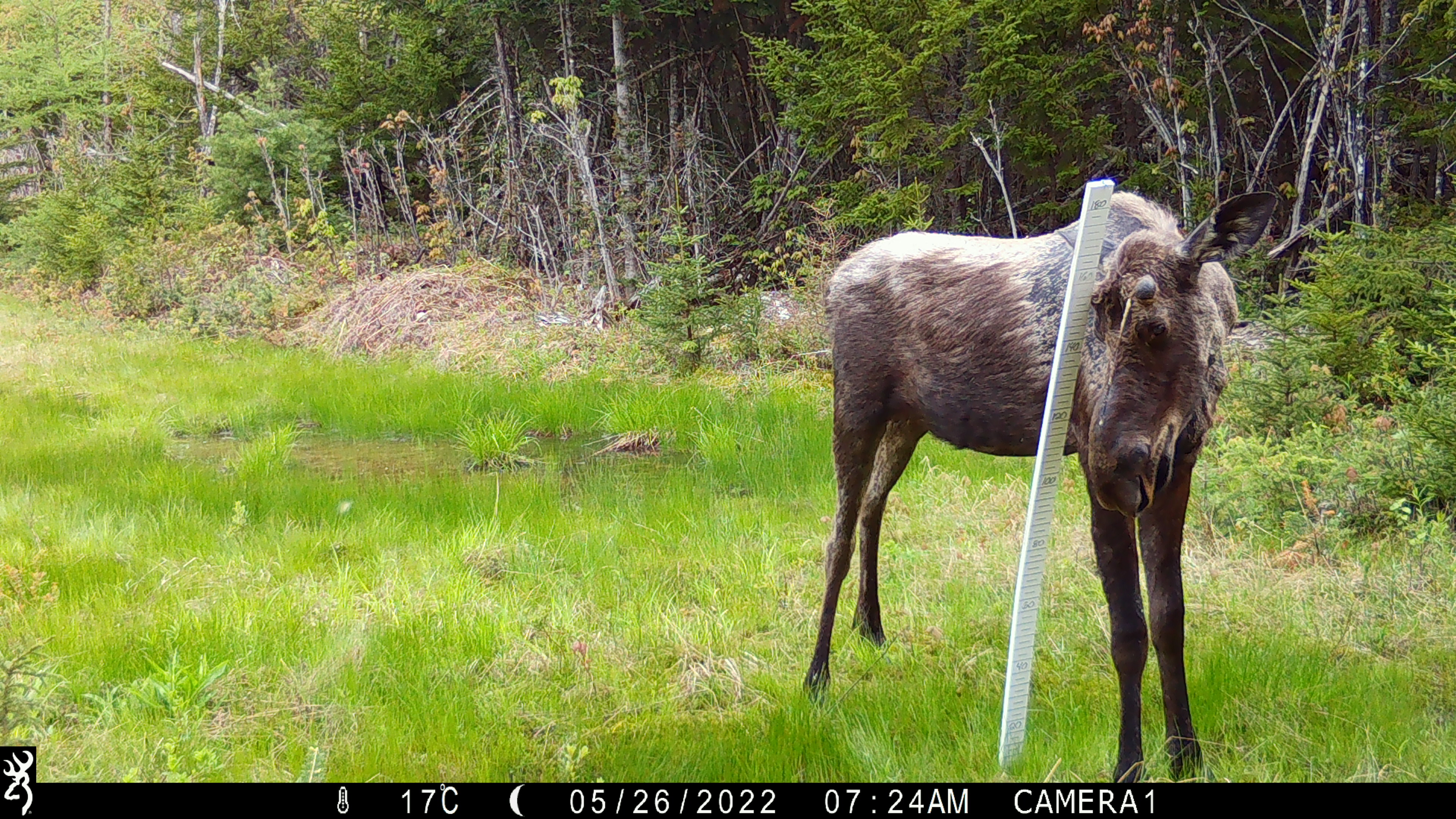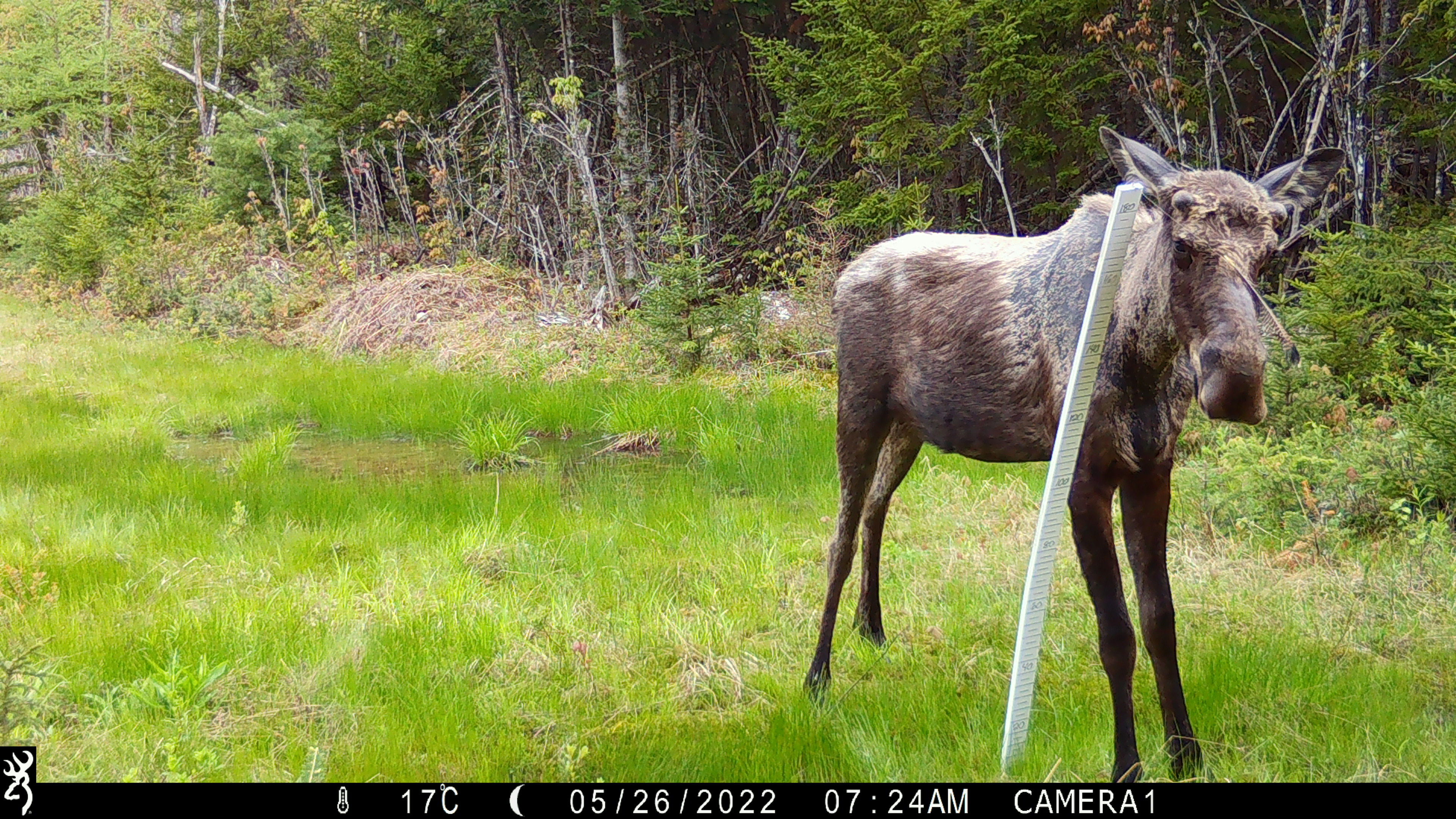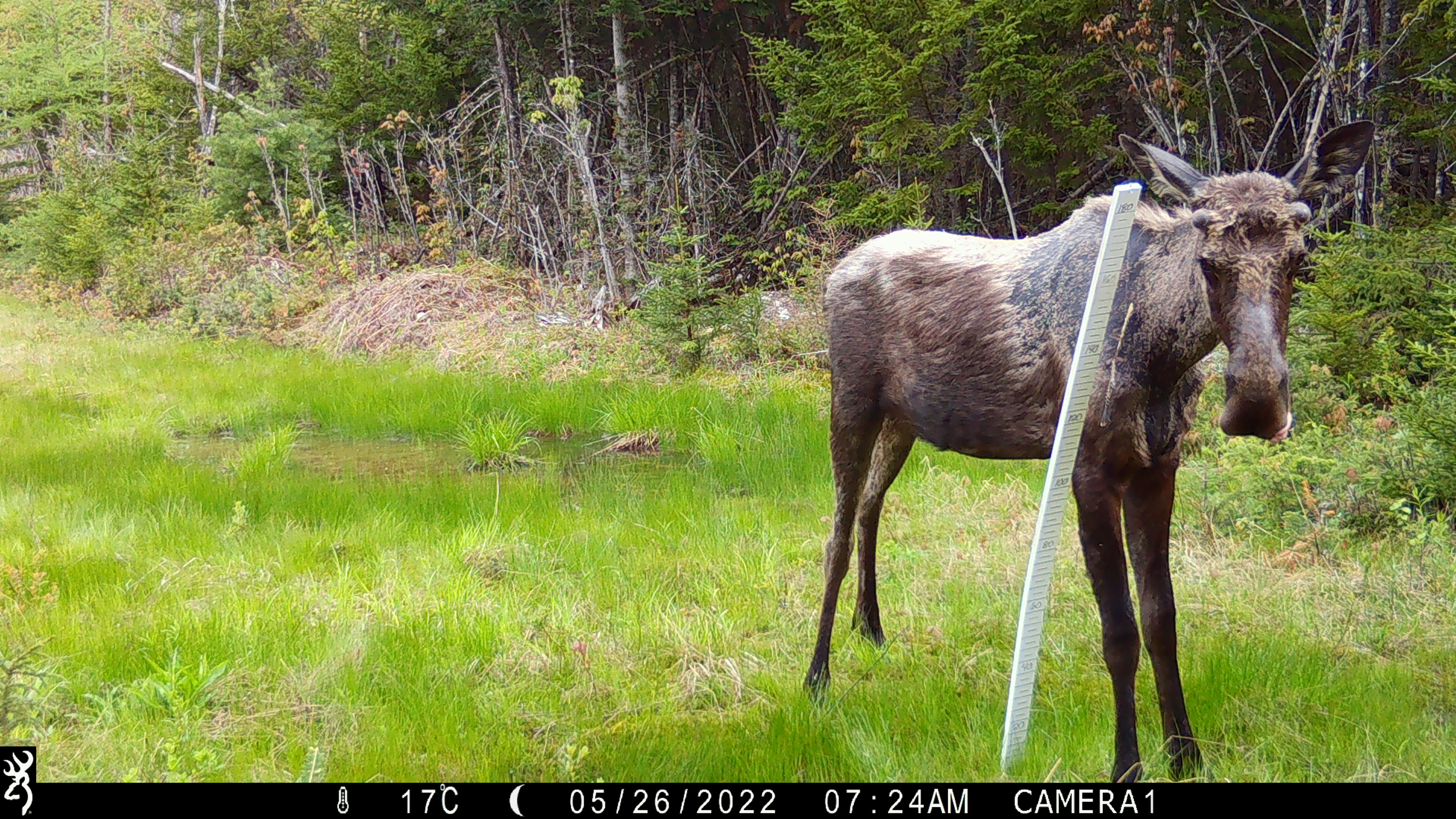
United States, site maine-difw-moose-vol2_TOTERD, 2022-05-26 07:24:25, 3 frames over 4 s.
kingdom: Animalia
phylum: Chordata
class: Mammalia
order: Artiodactyla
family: Cervidae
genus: Alces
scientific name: Alces alces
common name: moose